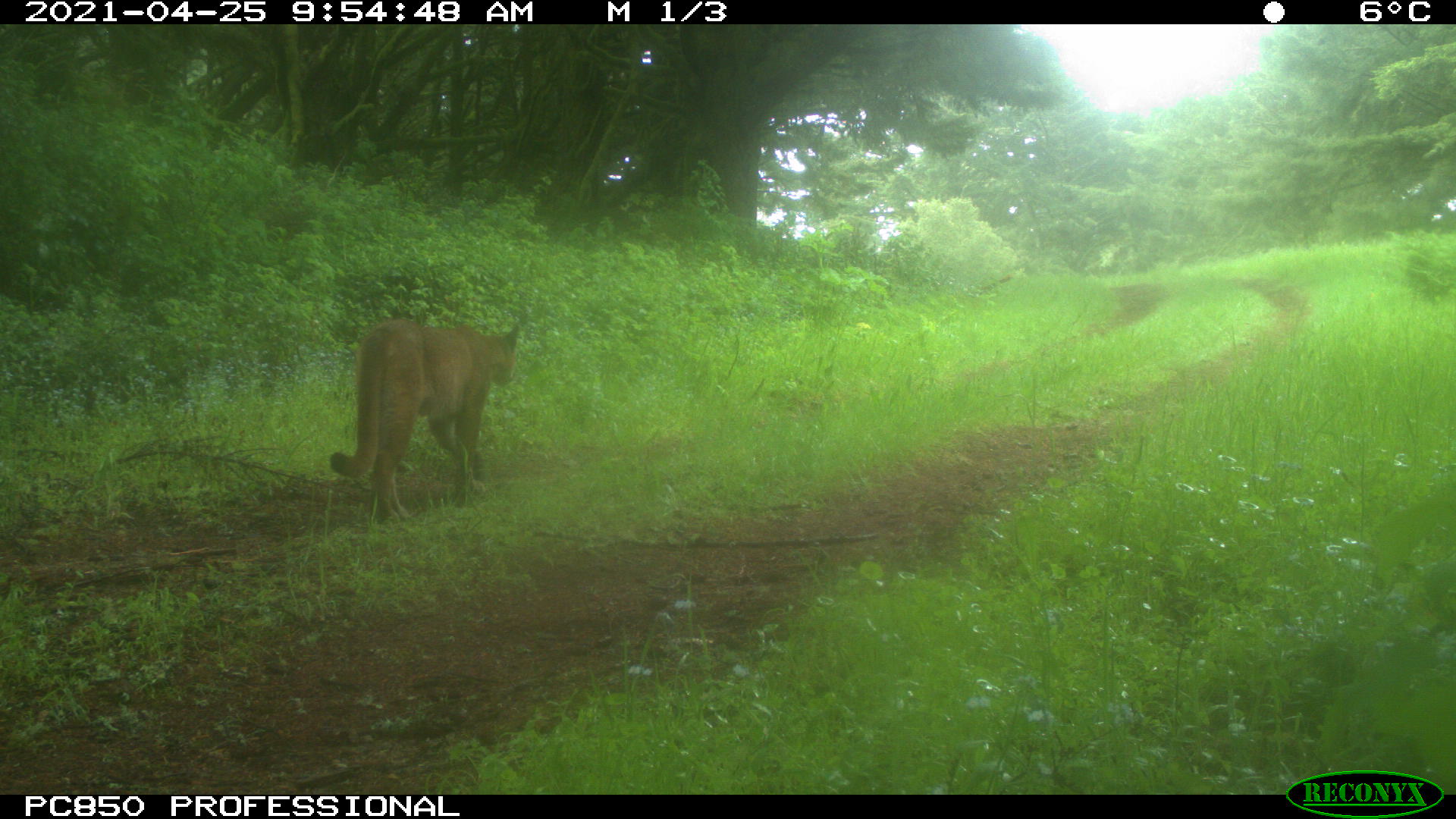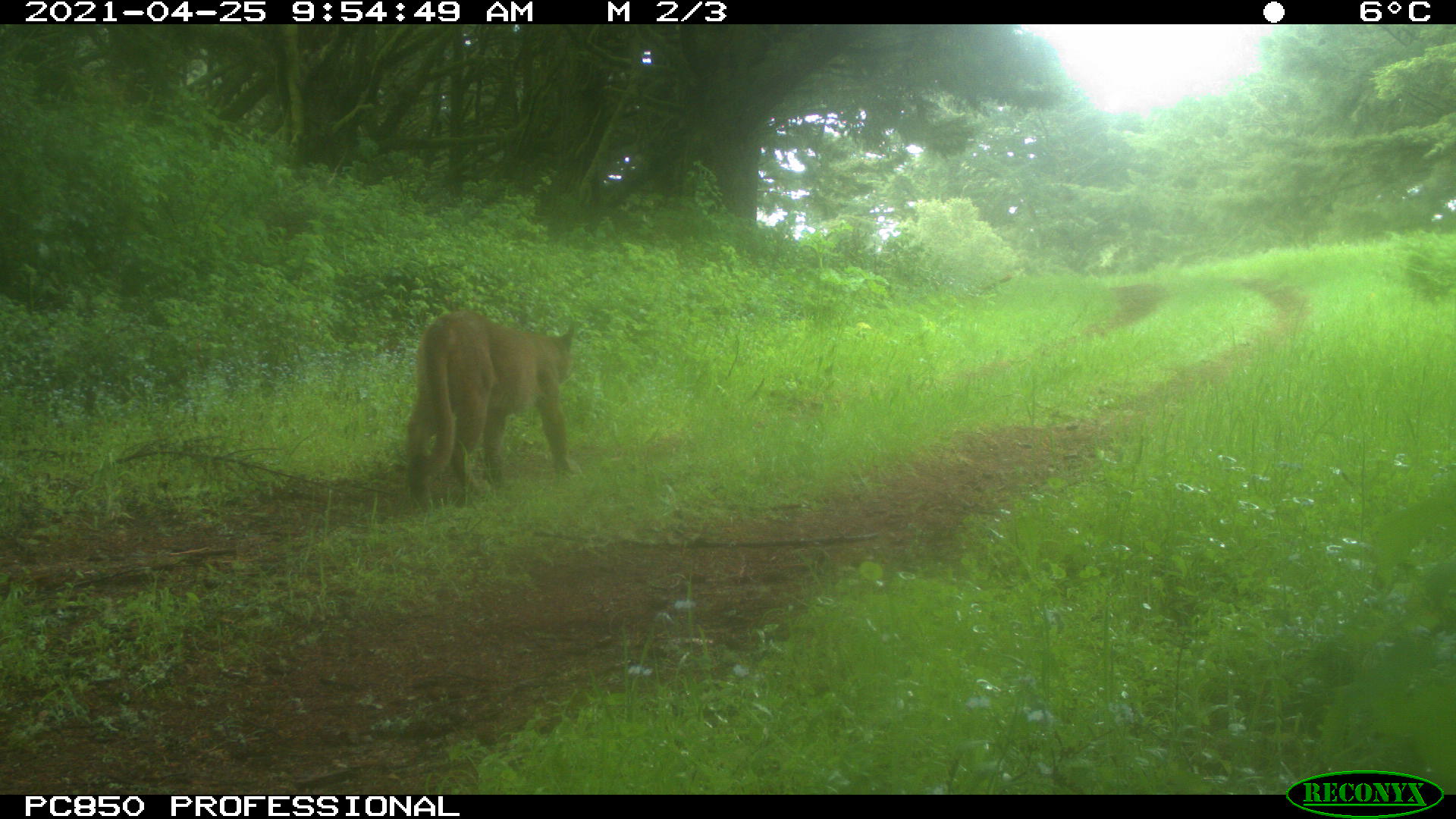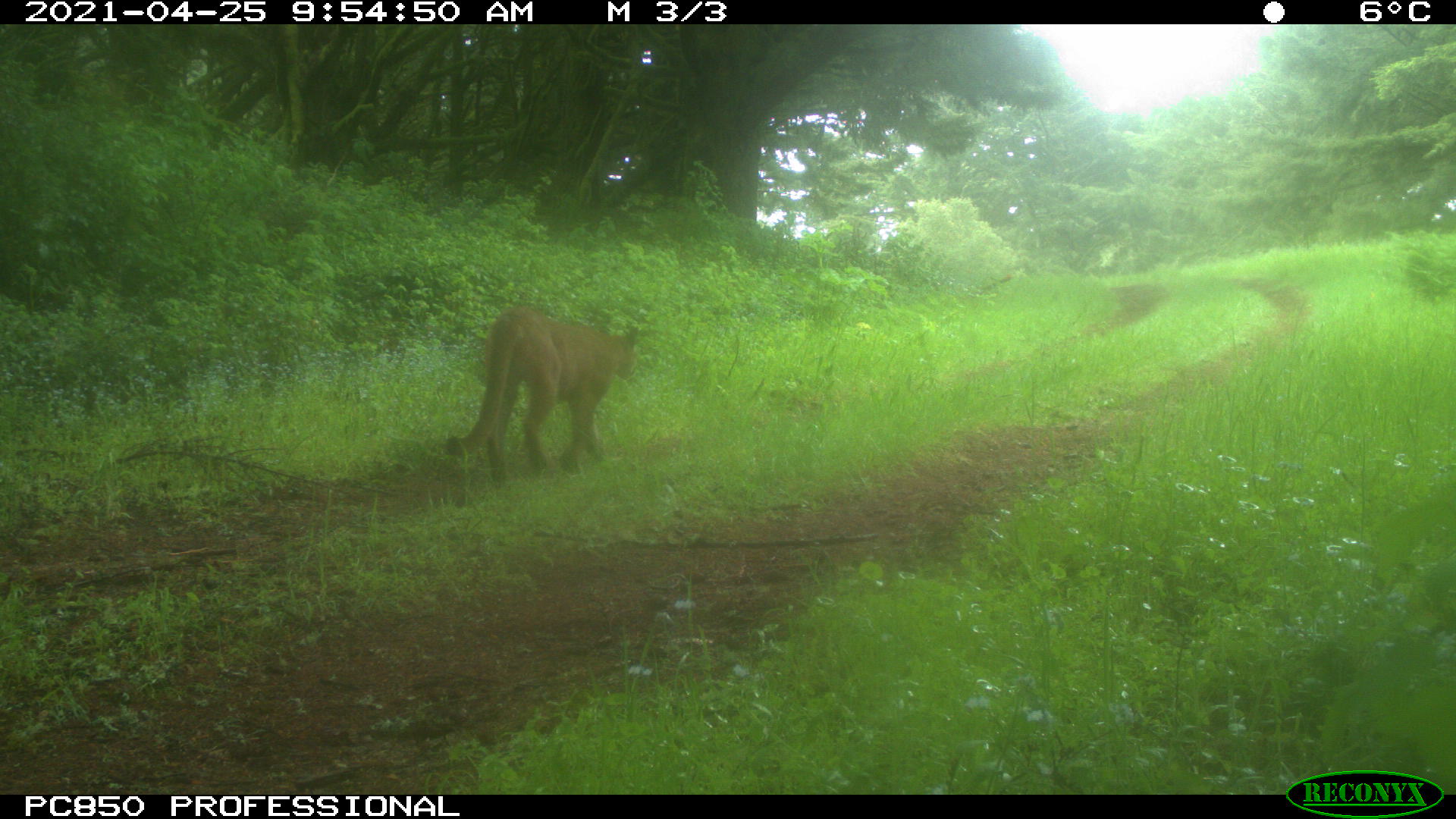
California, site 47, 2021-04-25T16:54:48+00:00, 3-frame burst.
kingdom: Animalia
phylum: Chordata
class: Mammalia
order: Carnivora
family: Felidae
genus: Puma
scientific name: Puma concolor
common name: puma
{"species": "puma (Puma concolor)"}